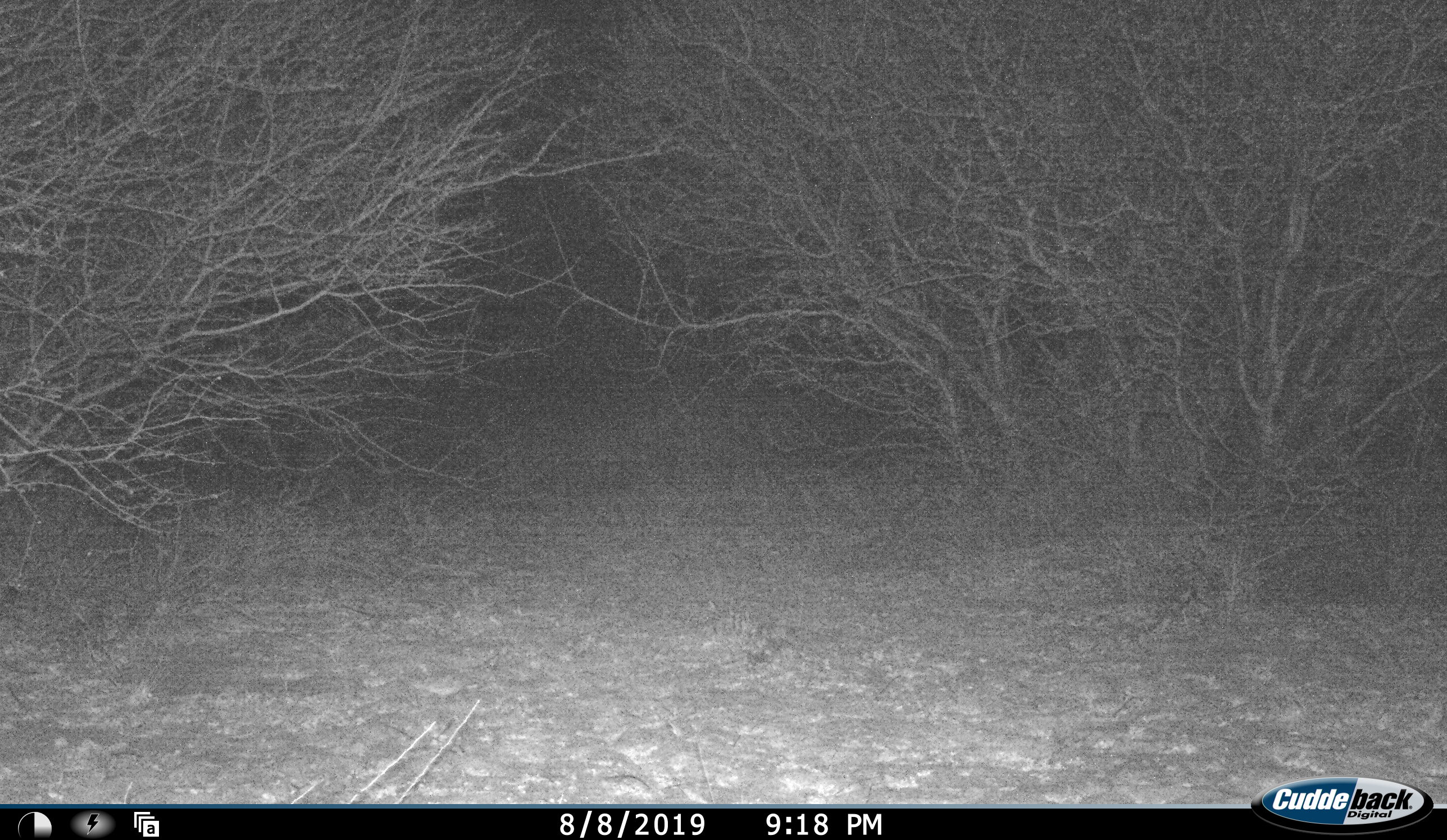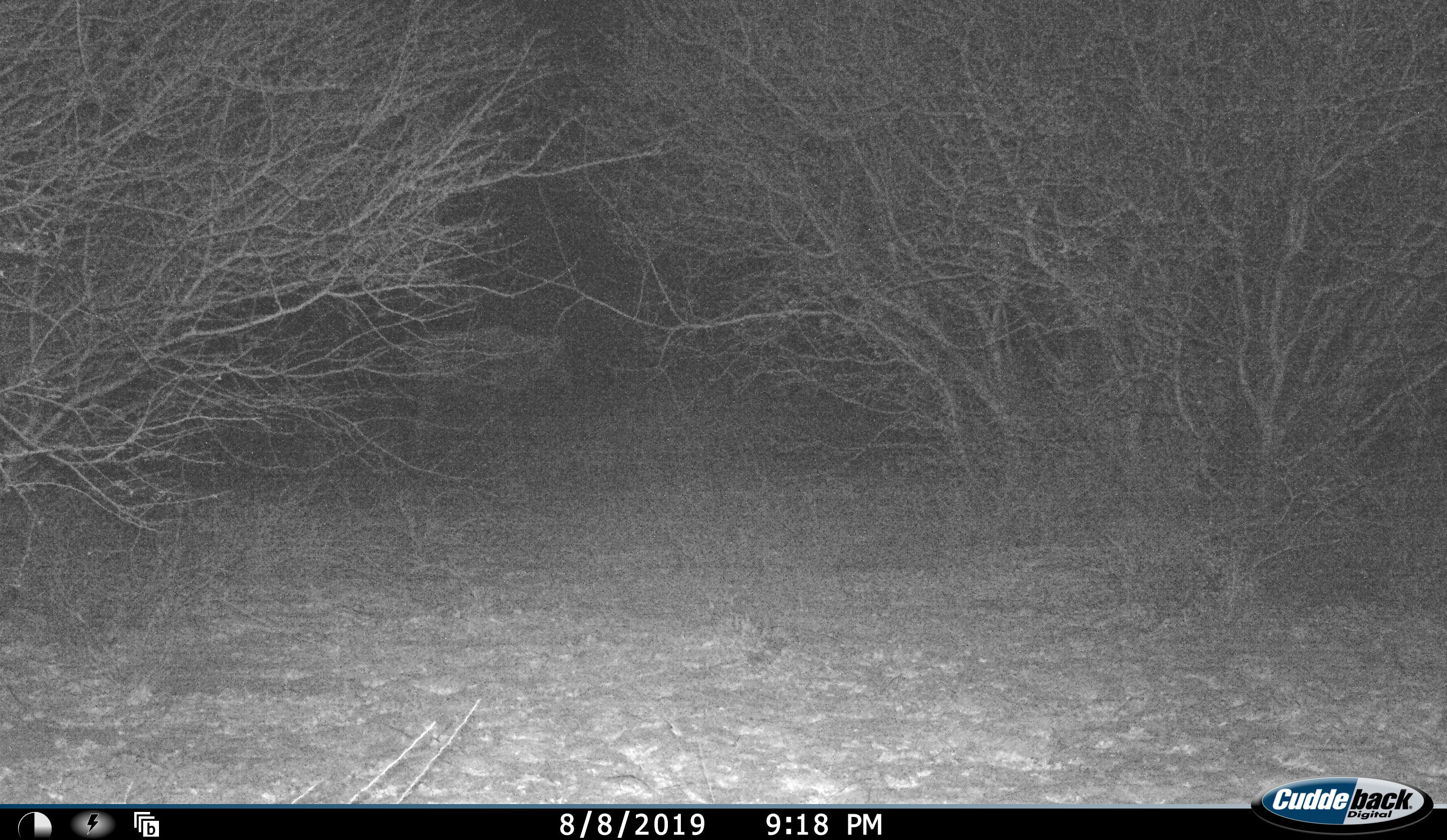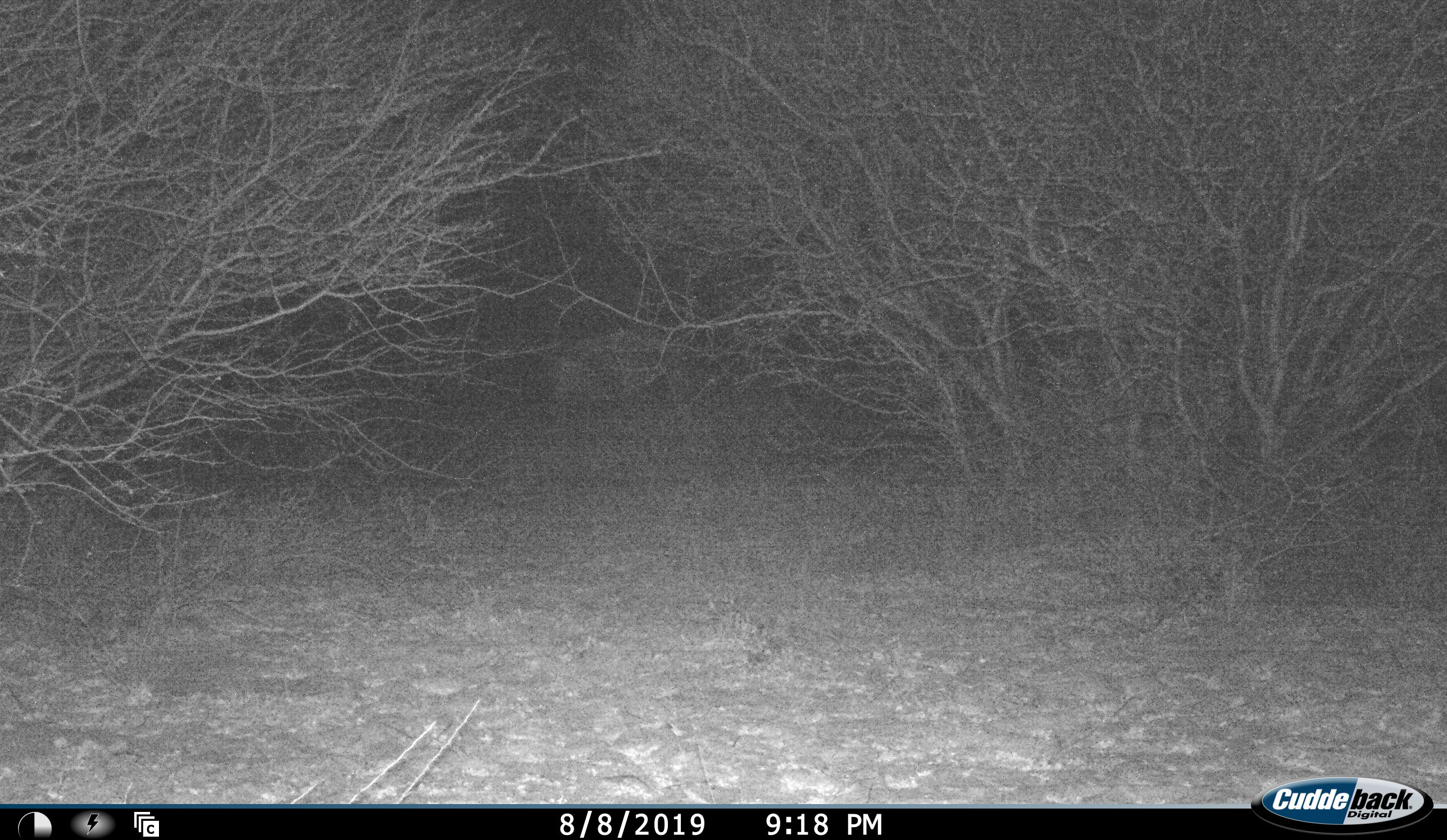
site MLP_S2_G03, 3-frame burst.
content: unidentified animal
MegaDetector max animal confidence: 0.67